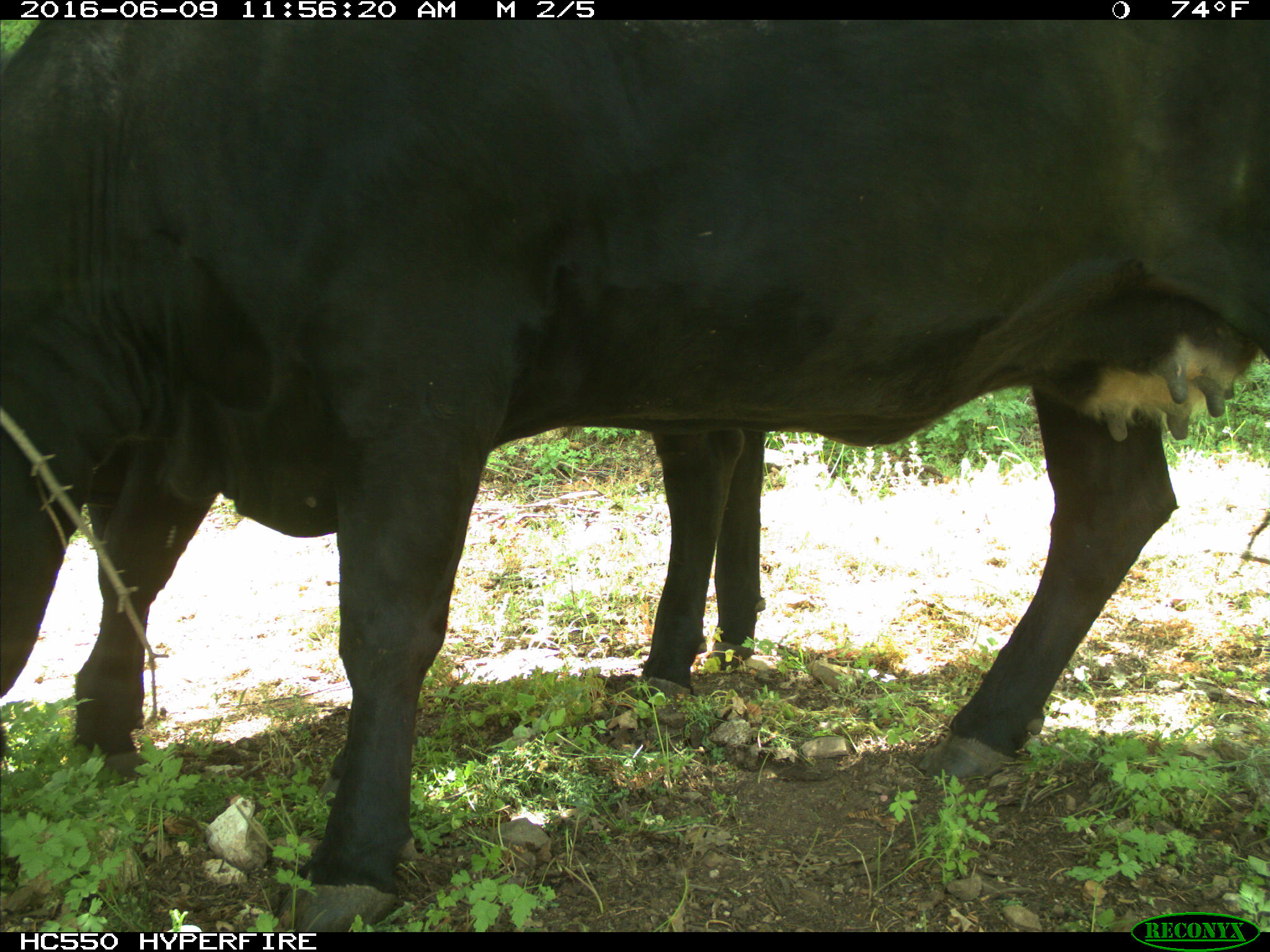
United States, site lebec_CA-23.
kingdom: Animalia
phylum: Chordata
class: Mammalia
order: Artiodactyla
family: Bovidae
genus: Bos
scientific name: Bos taurus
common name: domestic cow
Bos taurus (domestic cow).